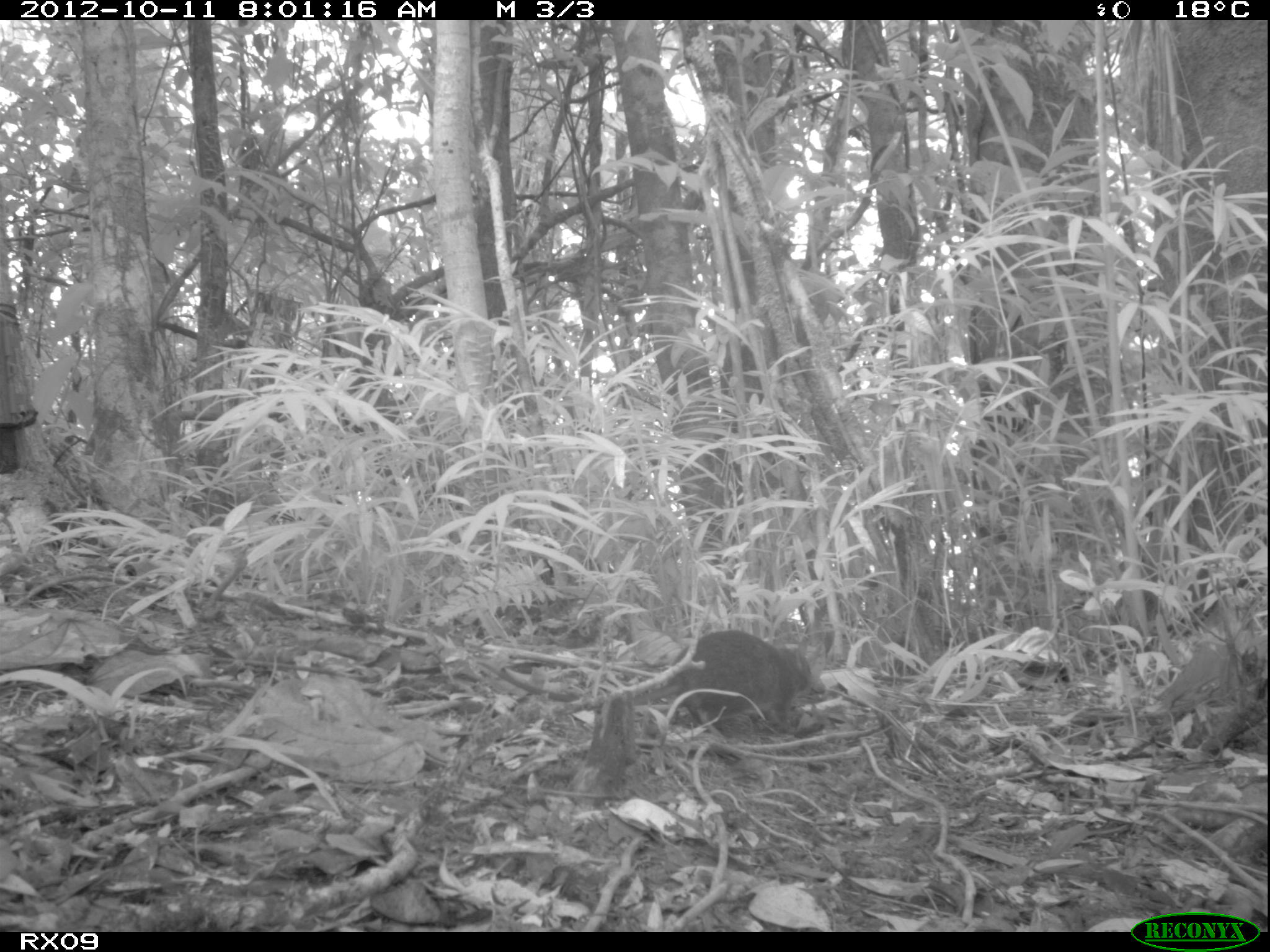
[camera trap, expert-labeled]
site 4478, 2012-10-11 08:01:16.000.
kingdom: Animalia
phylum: Chordata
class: Mammalia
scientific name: Mammalia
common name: mammals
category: small mammal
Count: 1.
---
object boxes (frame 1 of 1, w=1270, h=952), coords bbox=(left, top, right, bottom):
small mammal: bbox=(553, 628, 813, 730)